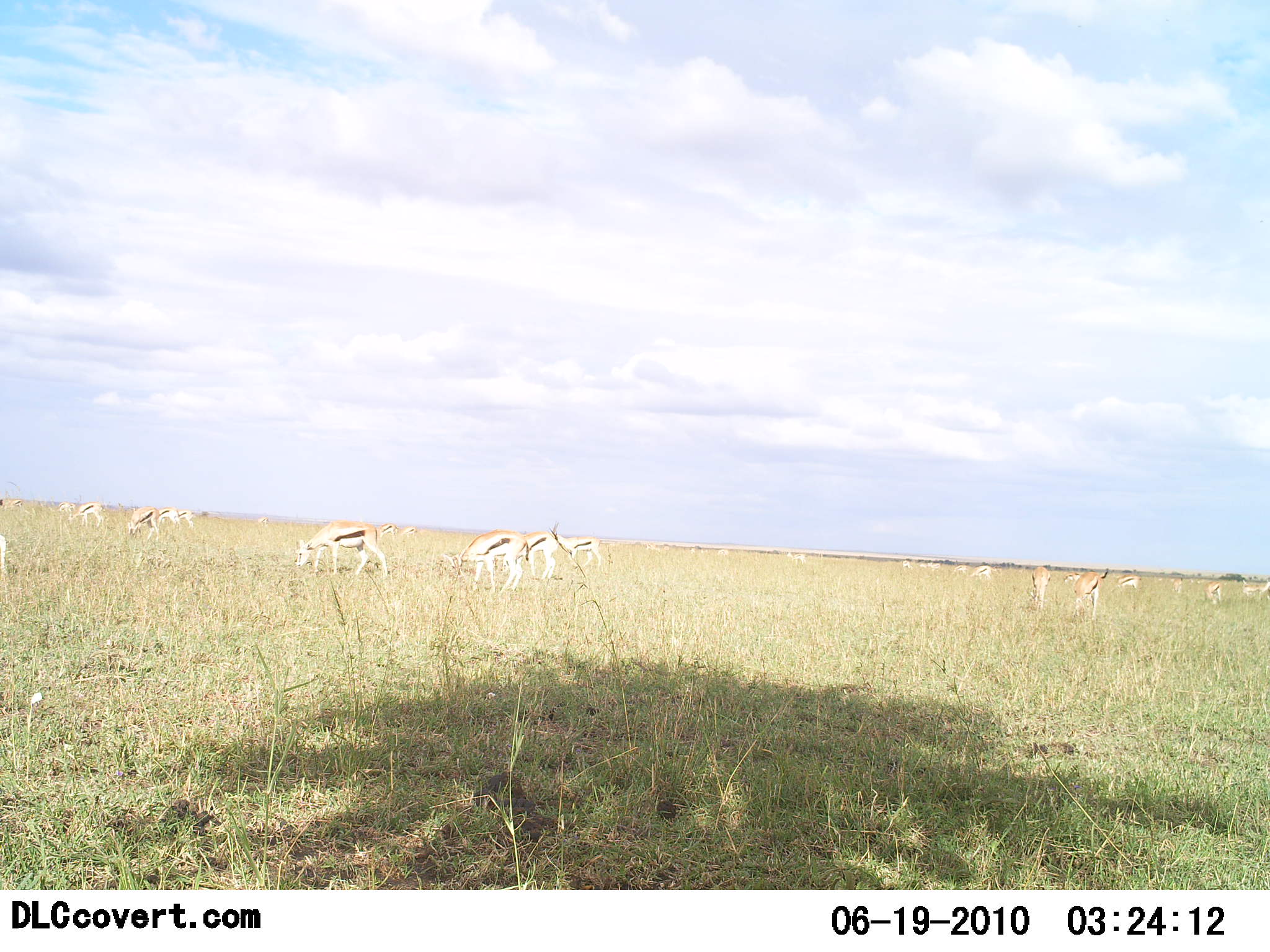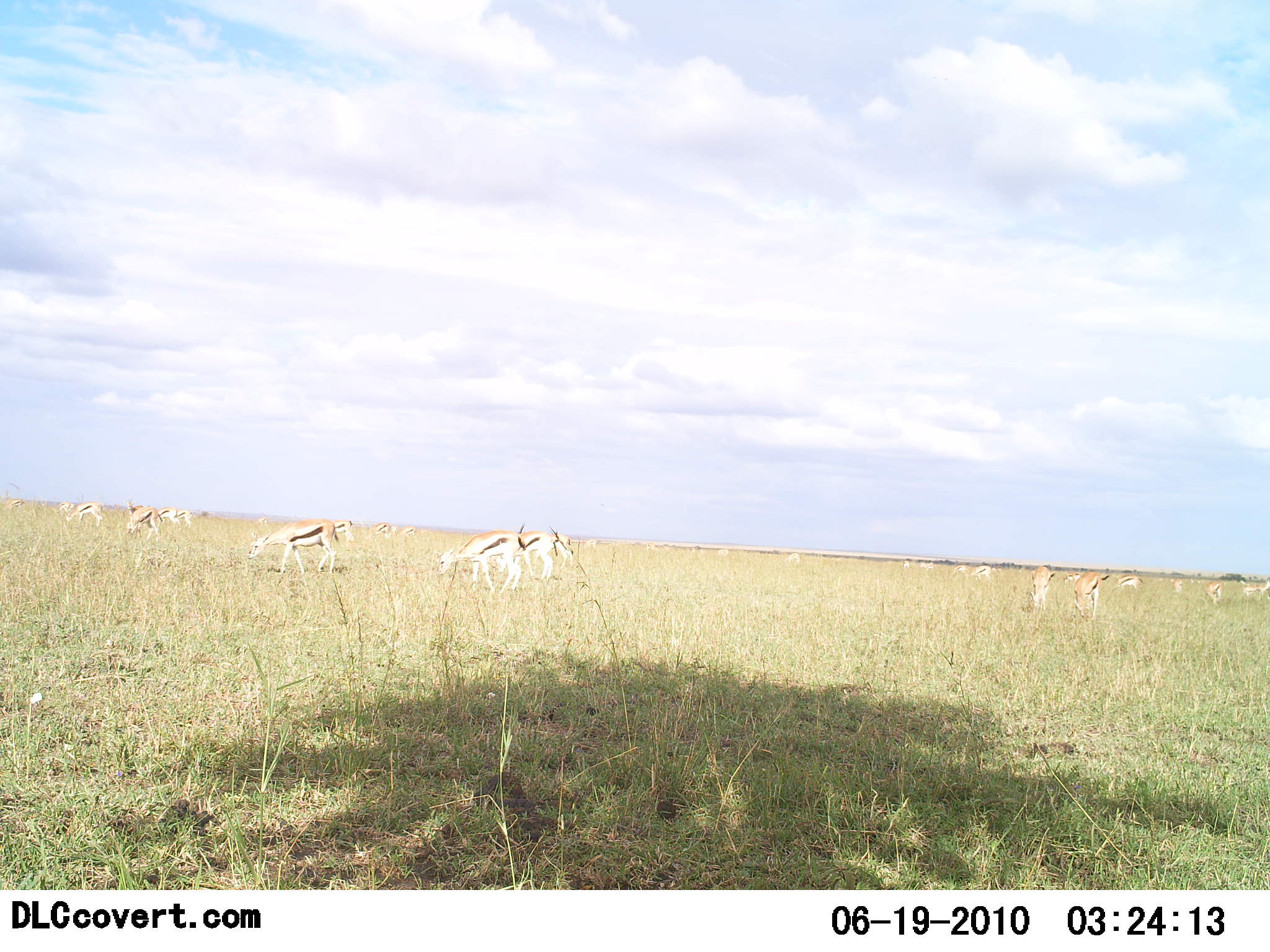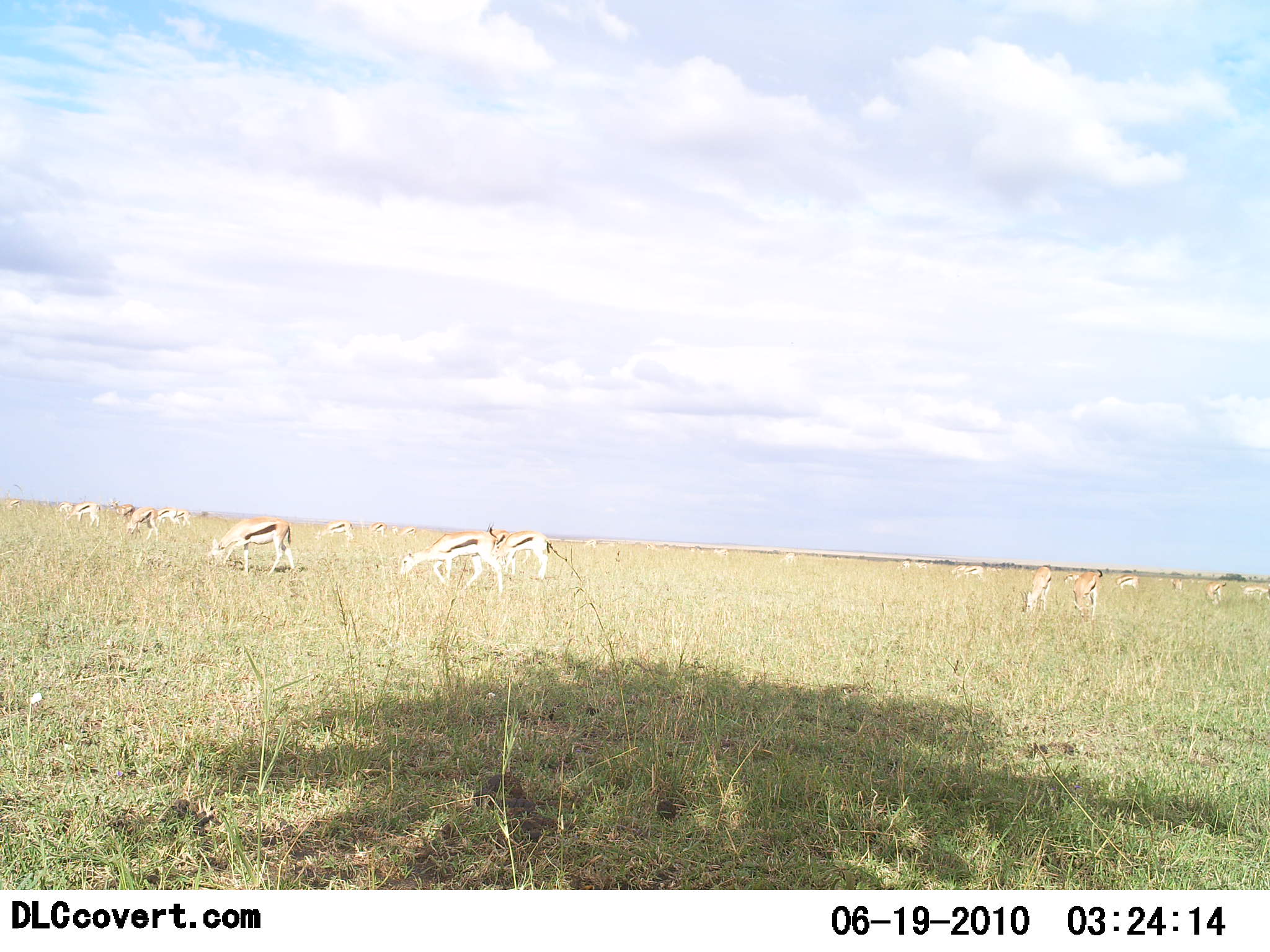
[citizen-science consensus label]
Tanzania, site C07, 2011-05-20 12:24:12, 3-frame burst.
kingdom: Animalia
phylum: Chordata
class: Mammalia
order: Artiodactyla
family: Bovidae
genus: Eudorcas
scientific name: Eudorcas thomsonii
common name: thomson's gazelle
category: gazellethomsons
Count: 11-50.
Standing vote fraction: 50%.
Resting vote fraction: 0%.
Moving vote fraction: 25%.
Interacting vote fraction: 0%.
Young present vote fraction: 0%.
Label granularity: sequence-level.